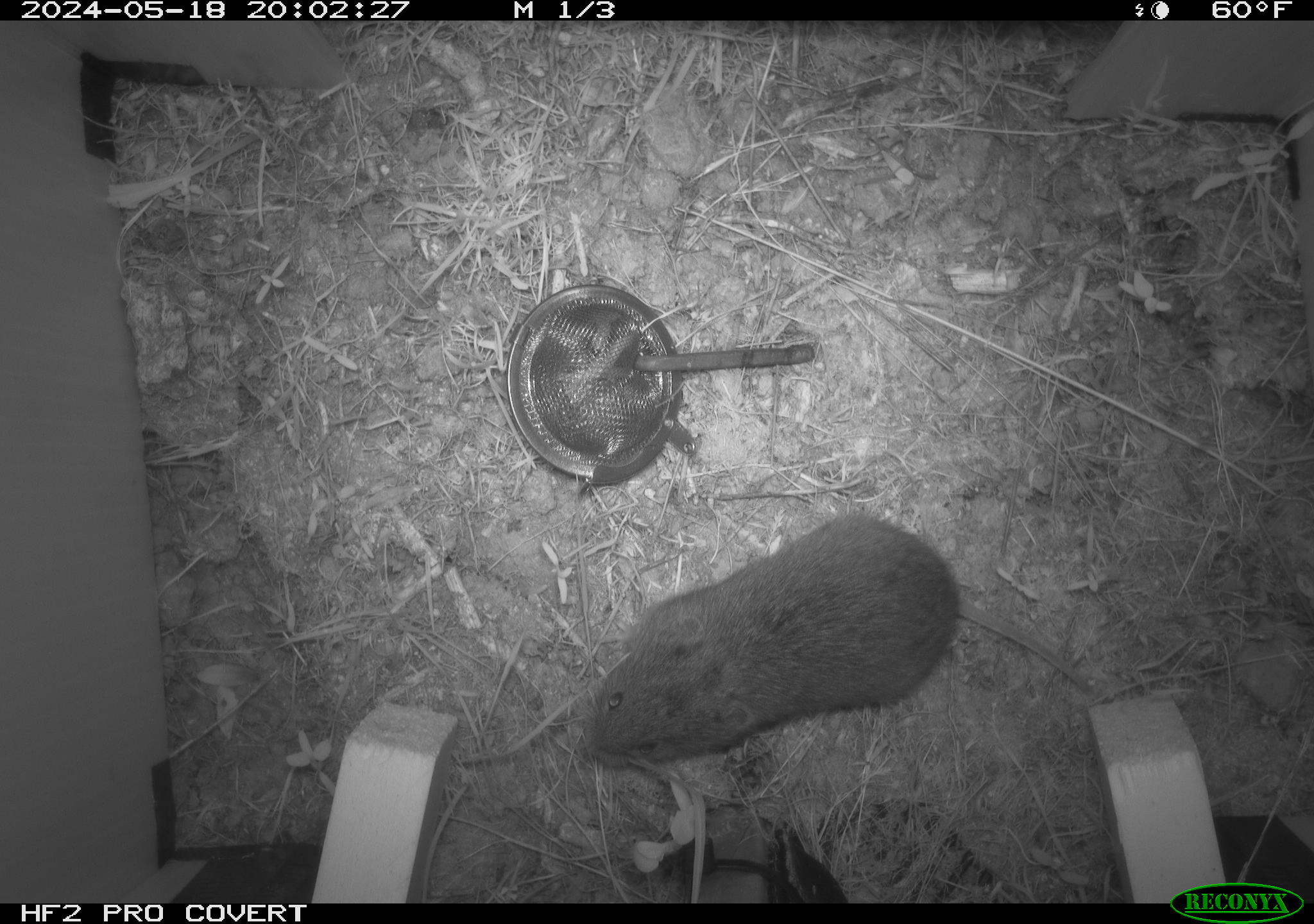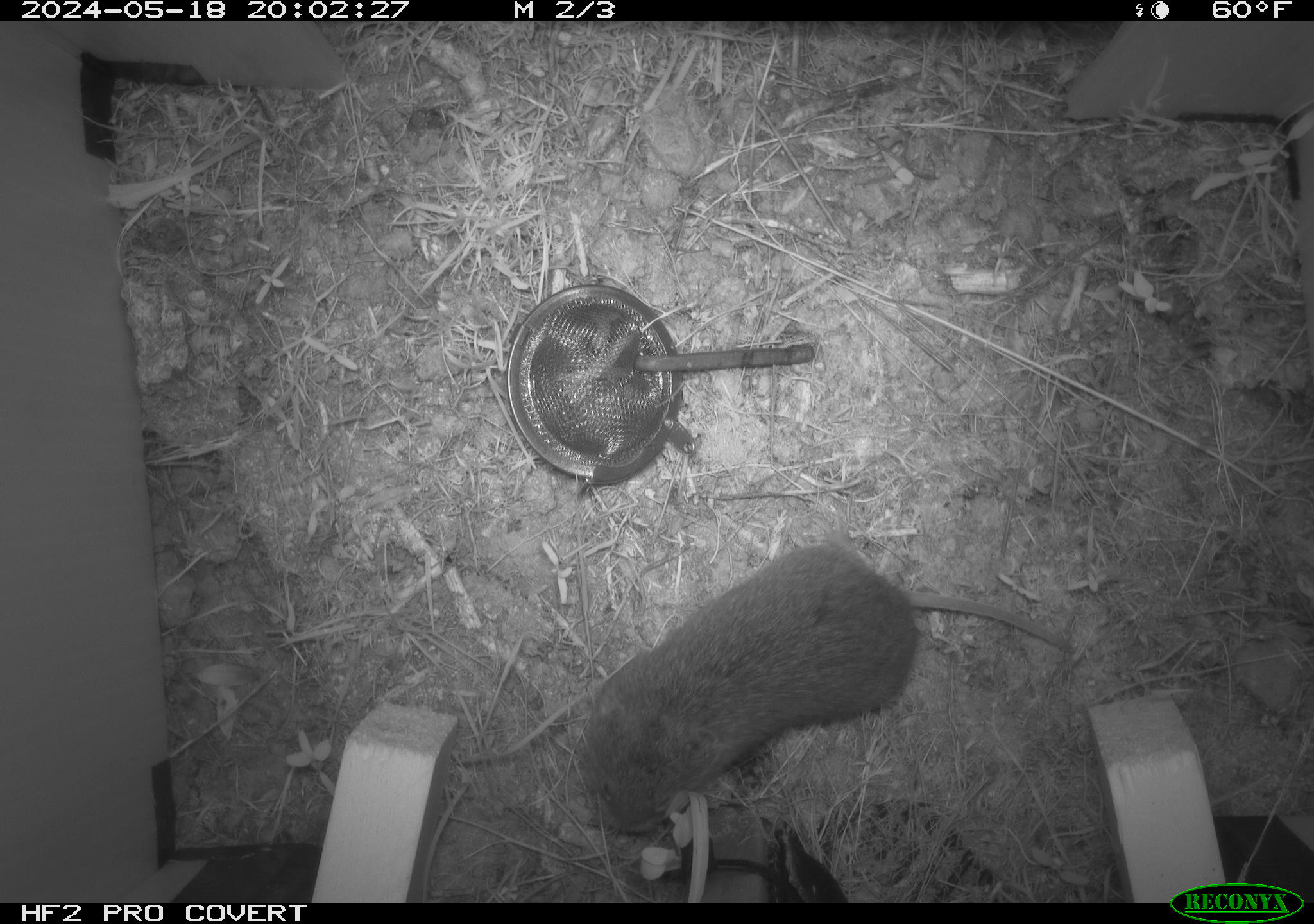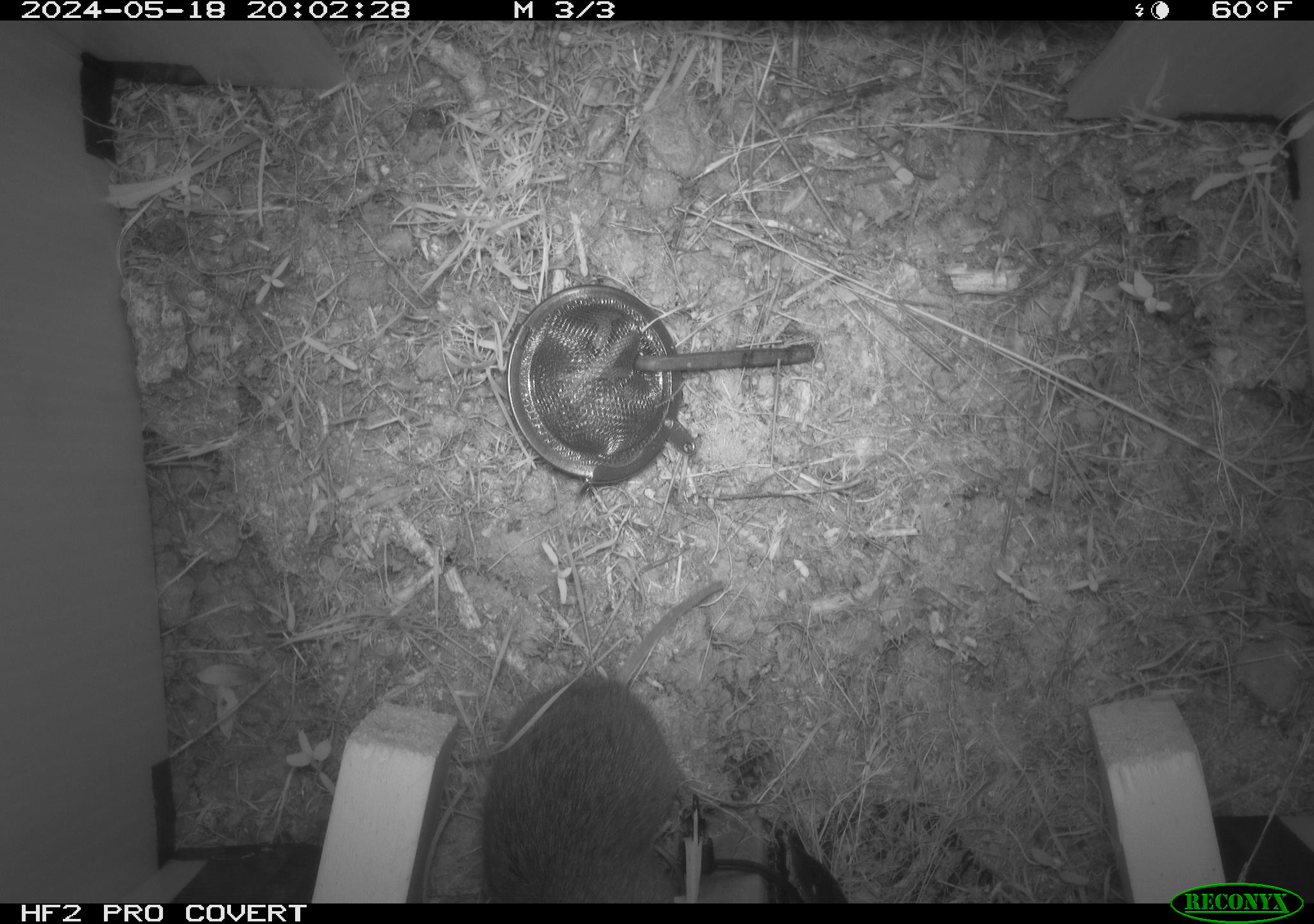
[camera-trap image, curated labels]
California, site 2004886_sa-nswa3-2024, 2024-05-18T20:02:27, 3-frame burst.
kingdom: Animalia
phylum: Chordata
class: Mammalia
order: Rodentia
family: Cricetidae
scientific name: Arvicolinae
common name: voles, lemmings, and muskrats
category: arvicolinae subfamily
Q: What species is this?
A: Arvicolinae subfamily (voles, lemmings, and muskrats) (Arvicolinae).